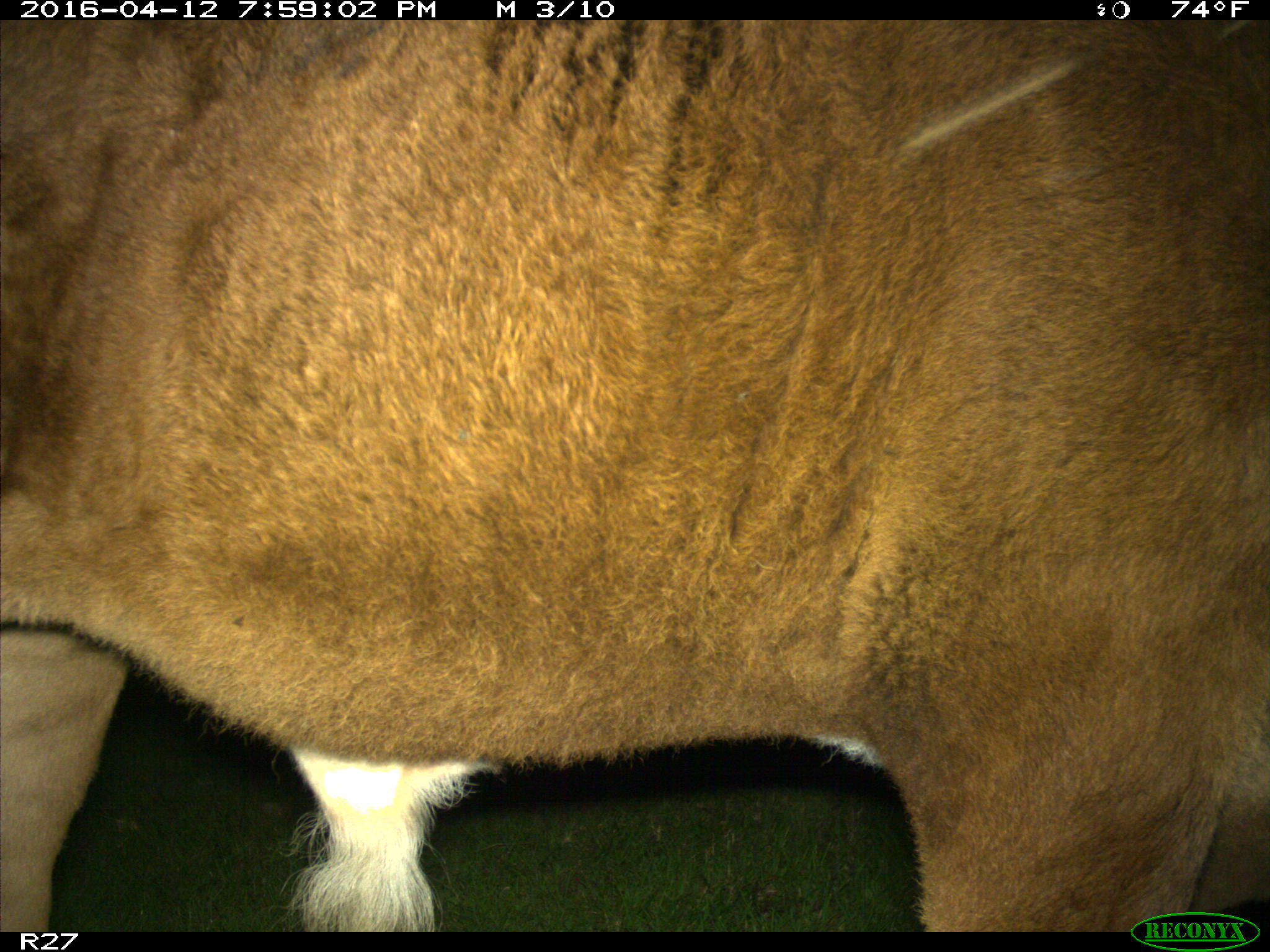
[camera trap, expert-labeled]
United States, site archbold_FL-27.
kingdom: Animalia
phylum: Chordata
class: Mammalia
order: Artiodactyla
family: Bovidae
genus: Bos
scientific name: Bos taurus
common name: domestic cow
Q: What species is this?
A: Bos taurus (domestic cow).